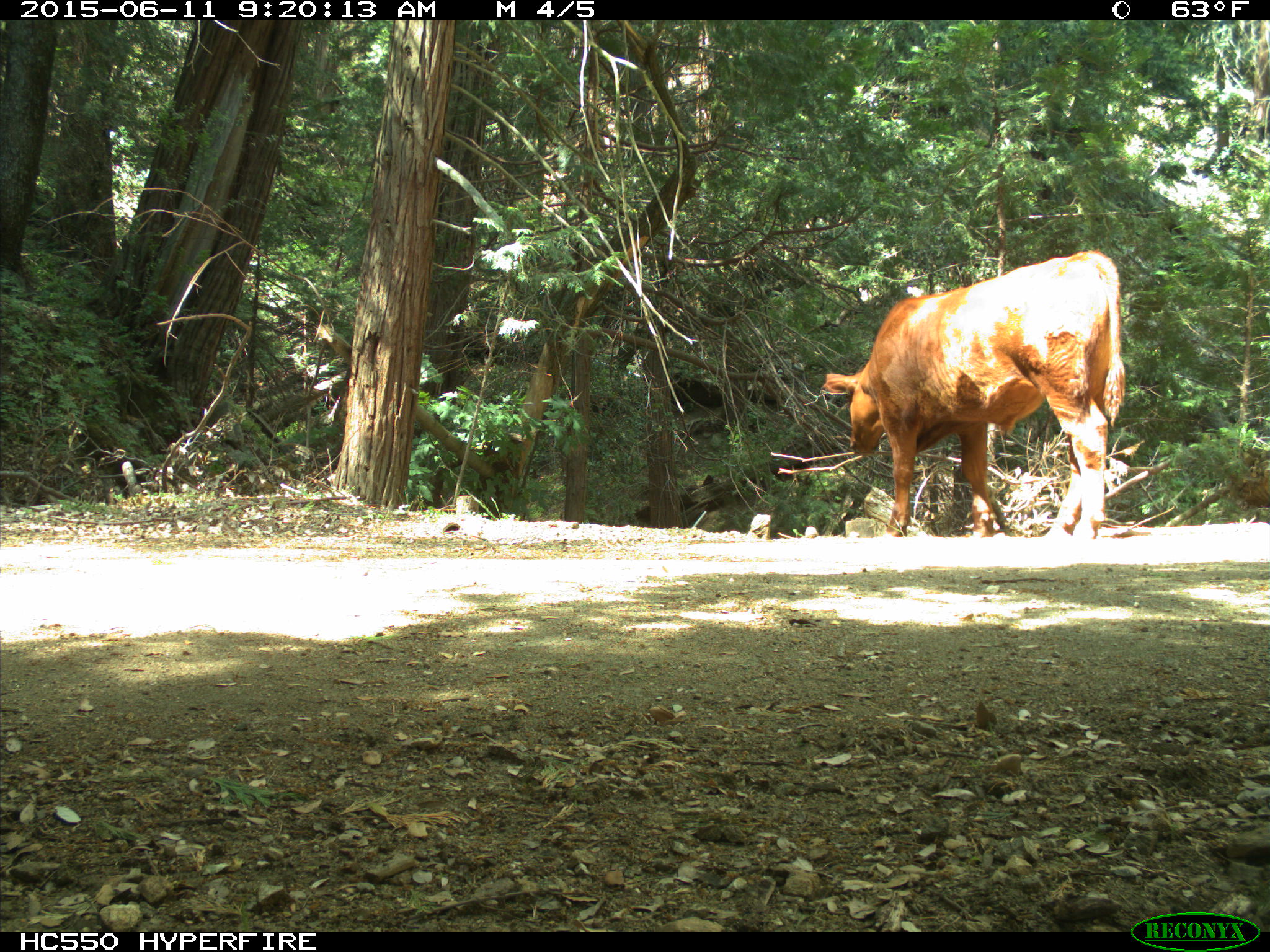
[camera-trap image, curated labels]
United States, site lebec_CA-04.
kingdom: Animalia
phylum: Chordata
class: Mammalia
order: Artiodactyla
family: Bovidae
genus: Bos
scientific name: Bos taurus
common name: domestic cow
Bos taurus (domestic cow).